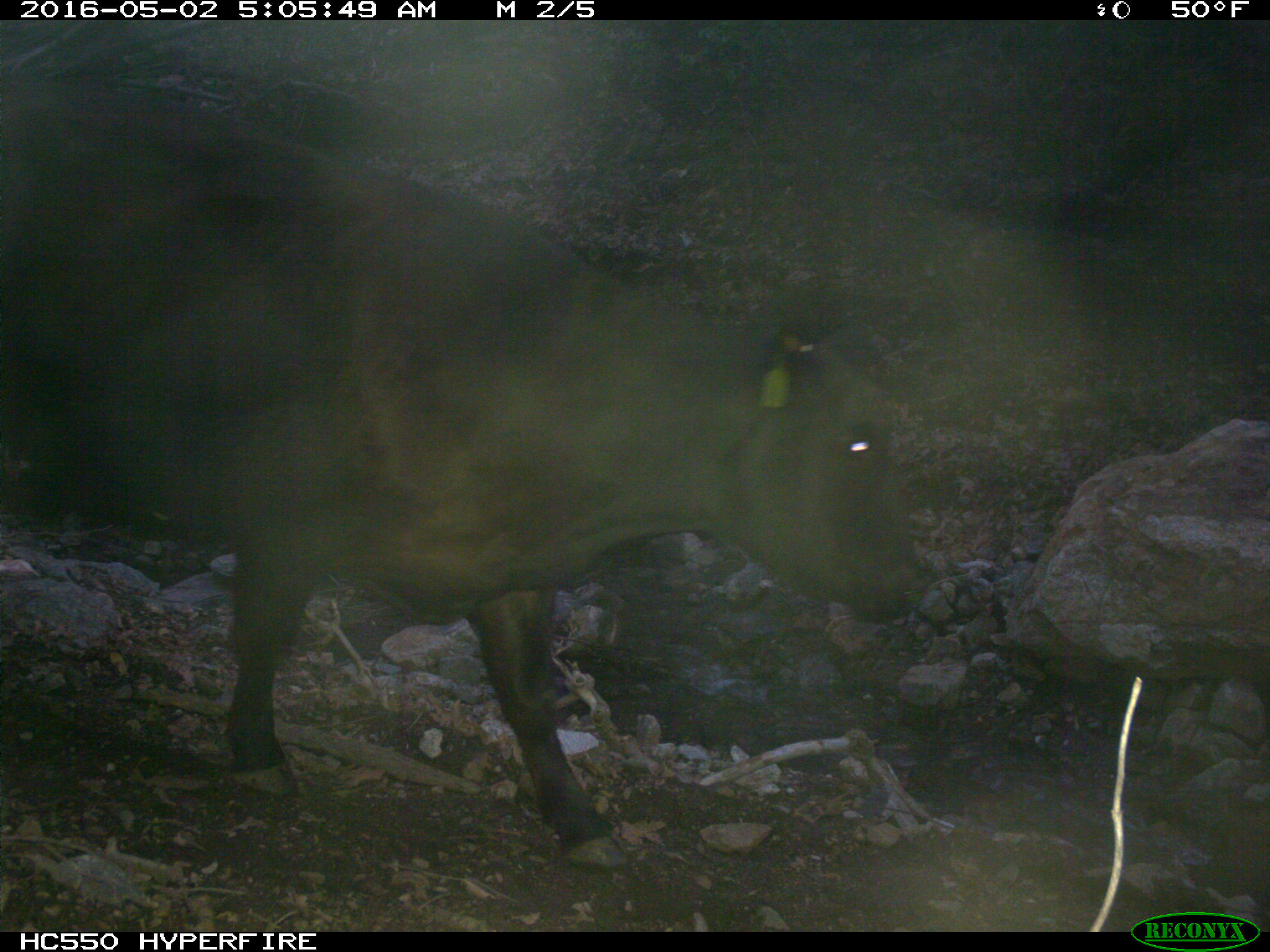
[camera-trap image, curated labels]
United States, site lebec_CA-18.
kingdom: Animalia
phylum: Chordata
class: Mammalia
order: Artiodactyla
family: Bovidae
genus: Bos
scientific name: Bos taurus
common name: domestic cow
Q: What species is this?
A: Bos taurus (domestic cow).